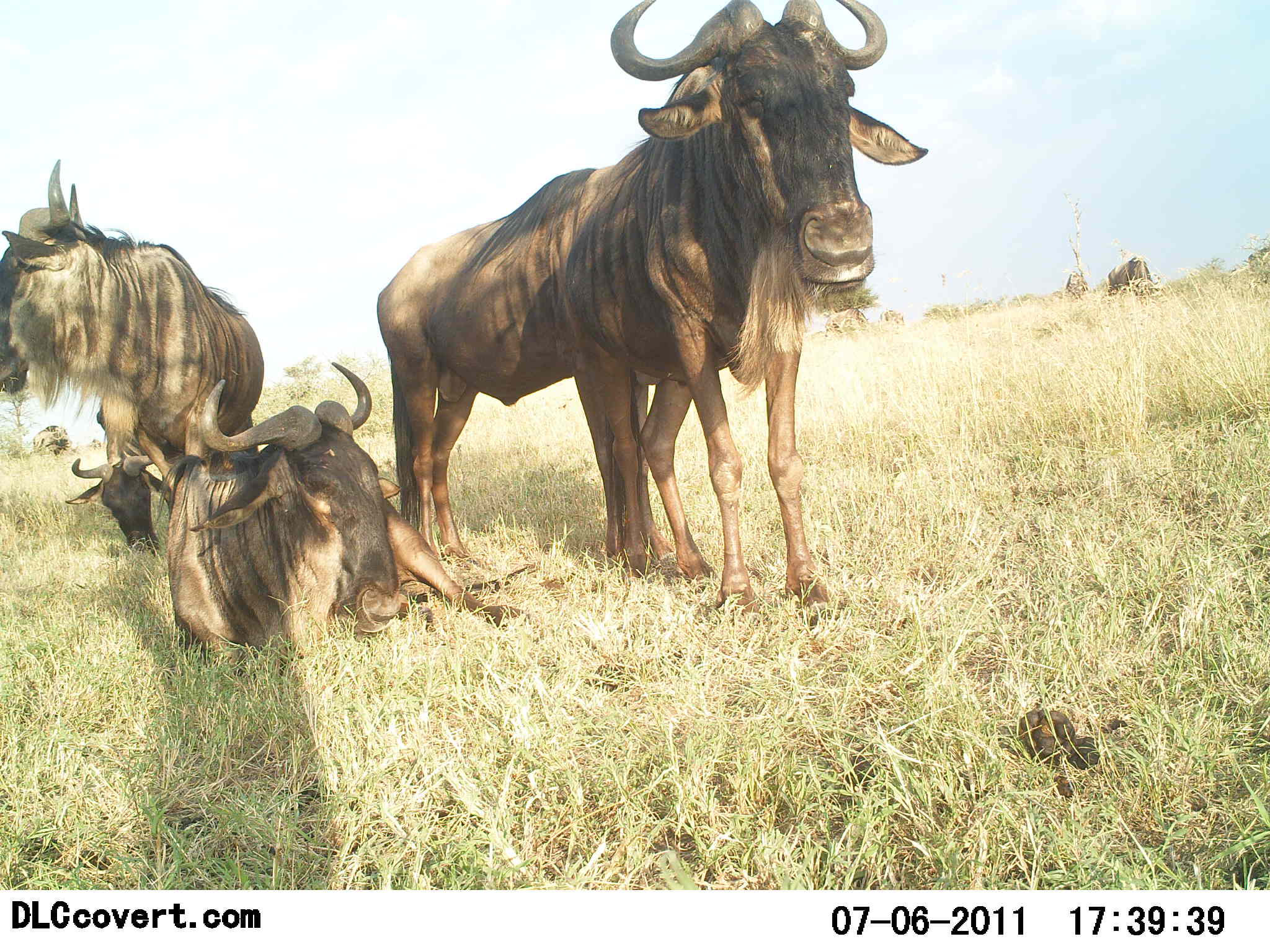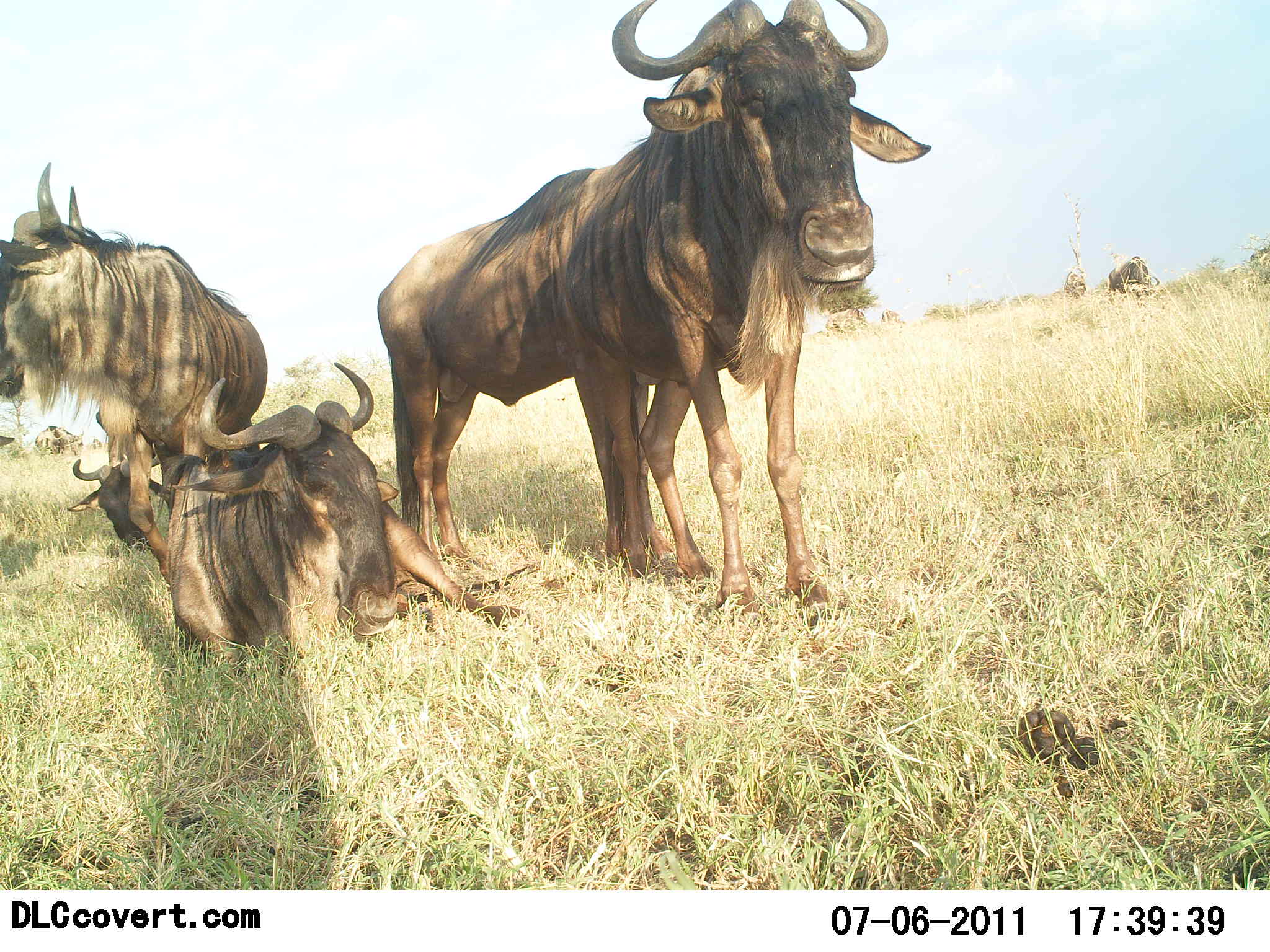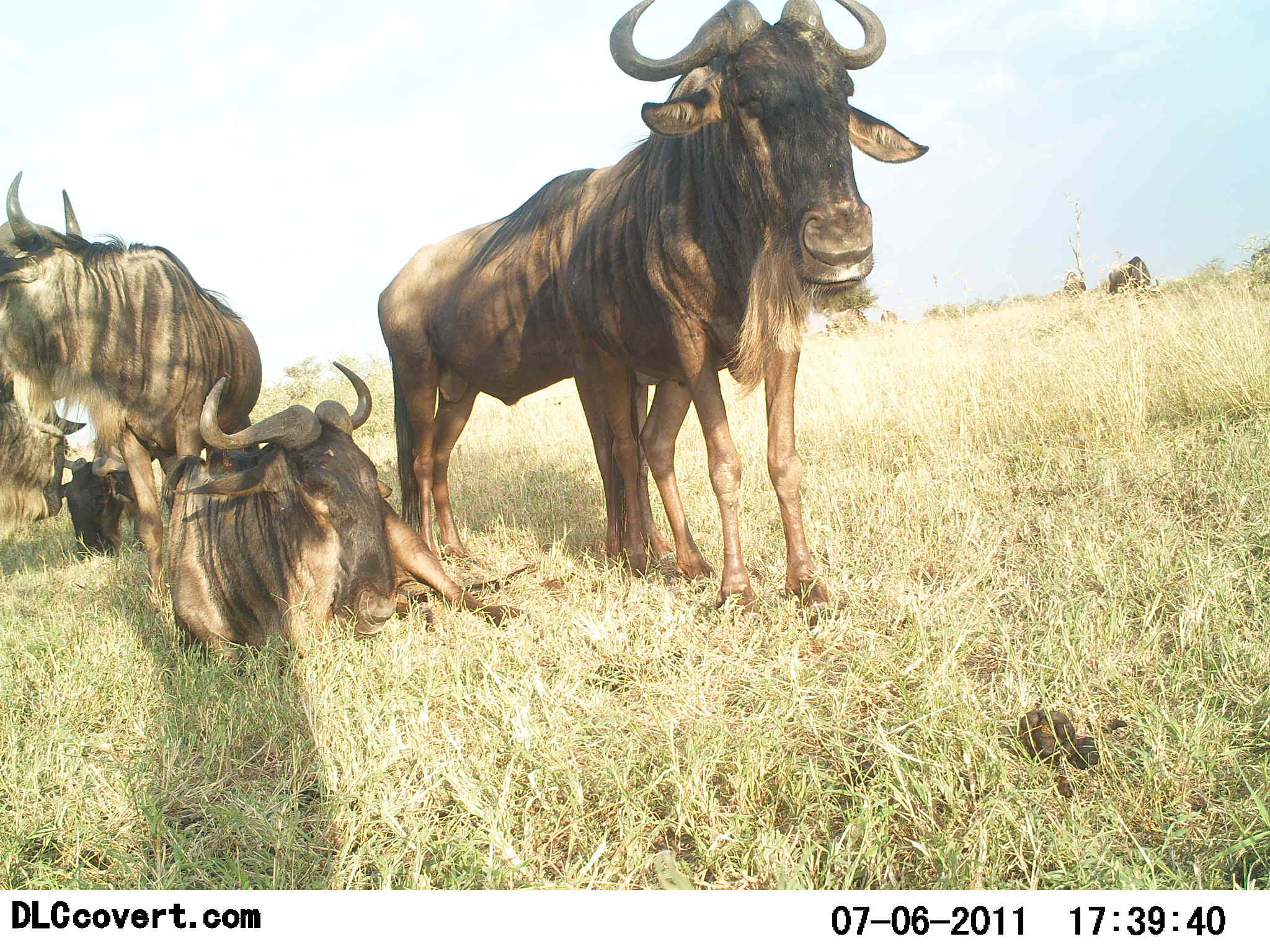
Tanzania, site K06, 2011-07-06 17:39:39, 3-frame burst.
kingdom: Animalia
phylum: Chordata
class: Mammalia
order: Artiodactyla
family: Bovidae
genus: Connochaetes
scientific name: Connochaetes taurinus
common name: blue wildebeest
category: wildebeest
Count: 5.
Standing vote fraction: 83%.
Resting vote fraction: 100%.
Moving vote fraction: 8%.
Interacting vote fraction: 8%.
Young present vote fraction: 17%.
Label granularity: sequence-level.